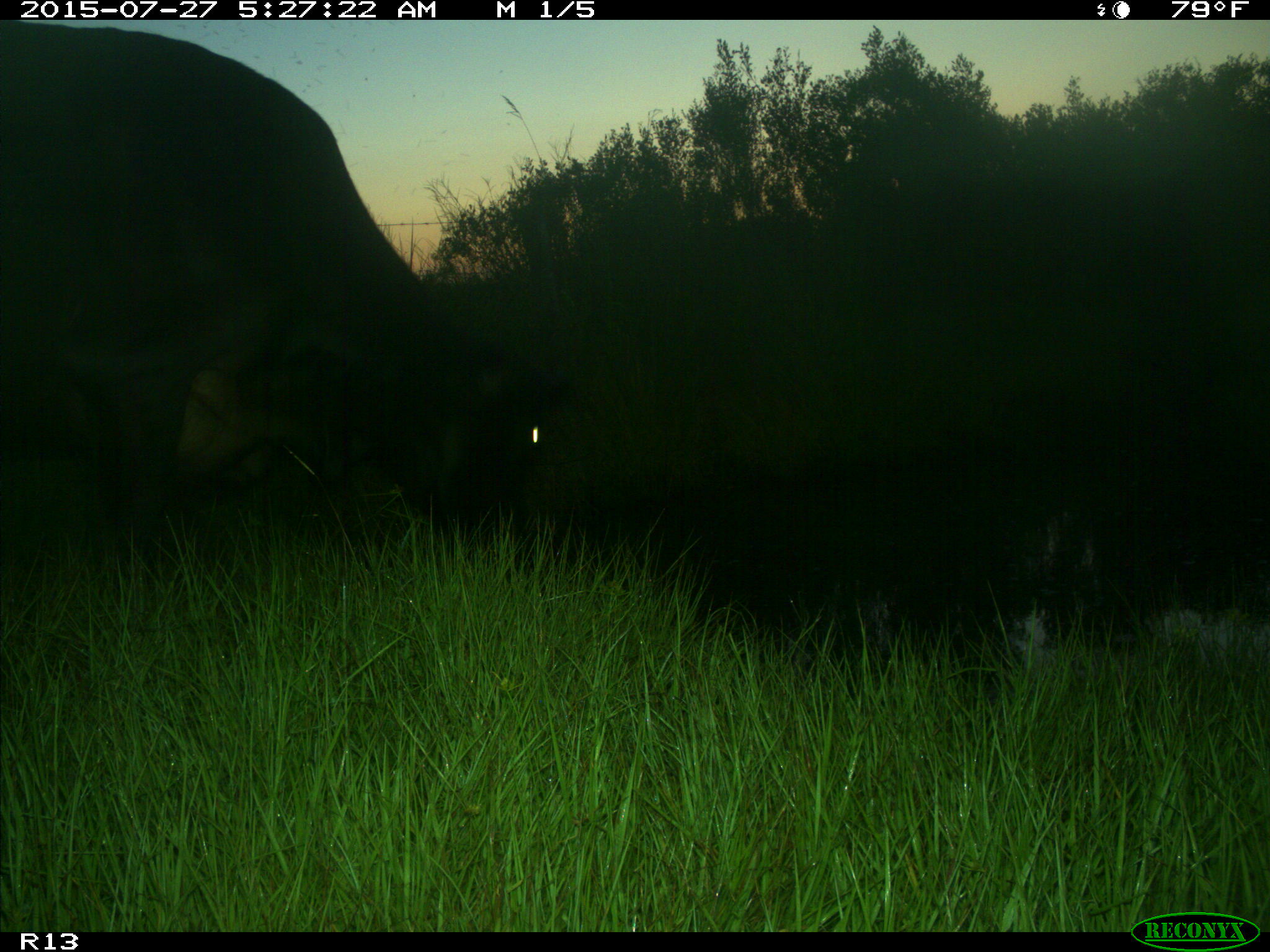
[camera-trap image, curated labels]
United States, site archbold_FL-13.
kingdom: Animalia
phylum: Chordata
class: Mammalia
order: Artiodactyla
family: Bovidae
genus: Bos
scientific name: Bos taurus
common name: domestic cow